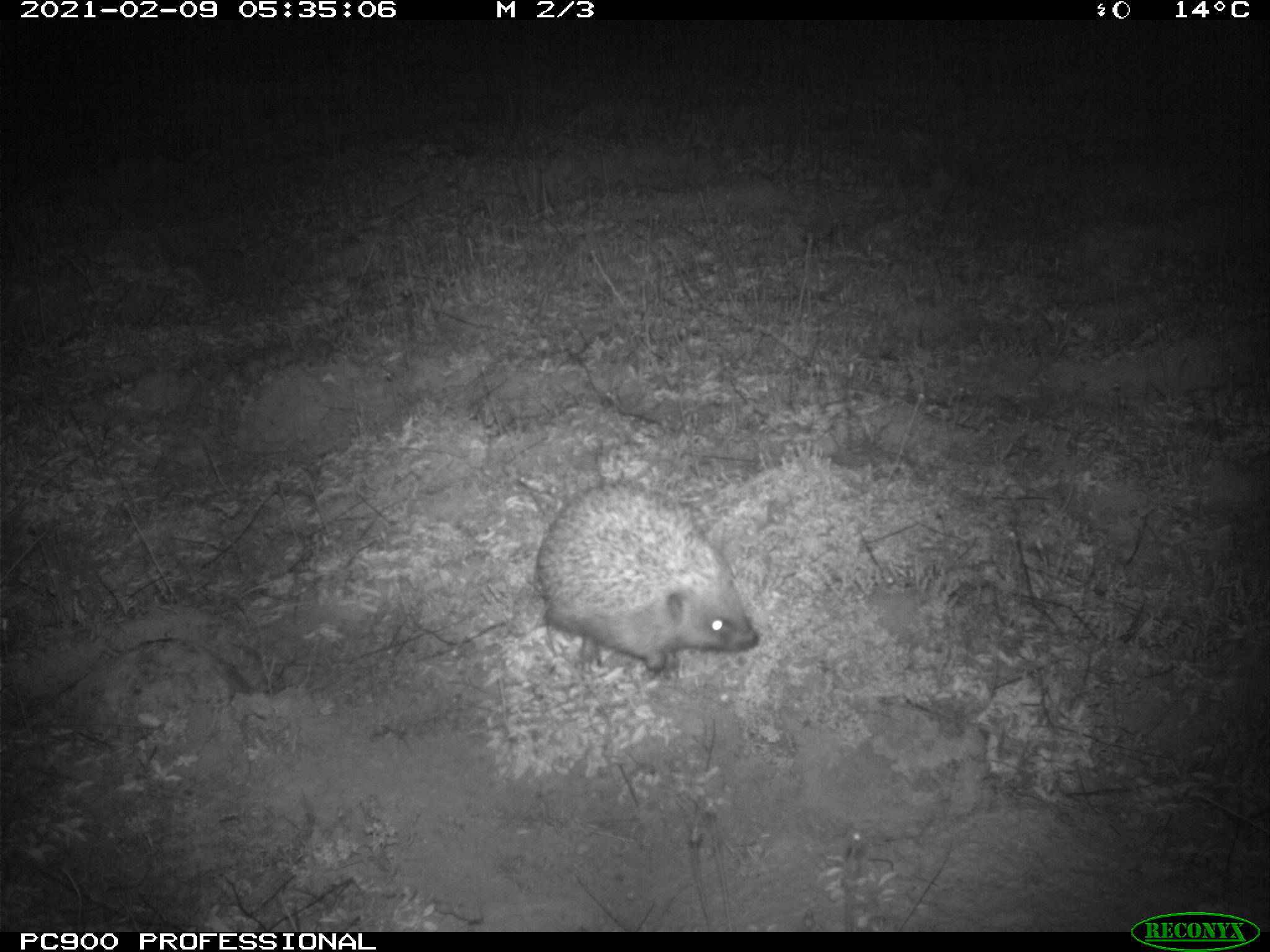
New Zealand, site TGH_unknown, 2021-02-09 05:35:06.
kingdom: Animalia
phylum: Chordata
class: Mammalia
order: Eulipotyphla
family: Erinaceidae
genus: Erinaceus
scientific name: Erinaceus europaeus europaeus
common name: european hedgehog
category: hedgehog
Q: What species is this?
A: Hedgehog (european hedgehog) (Erinaceus europaeus europaeus).